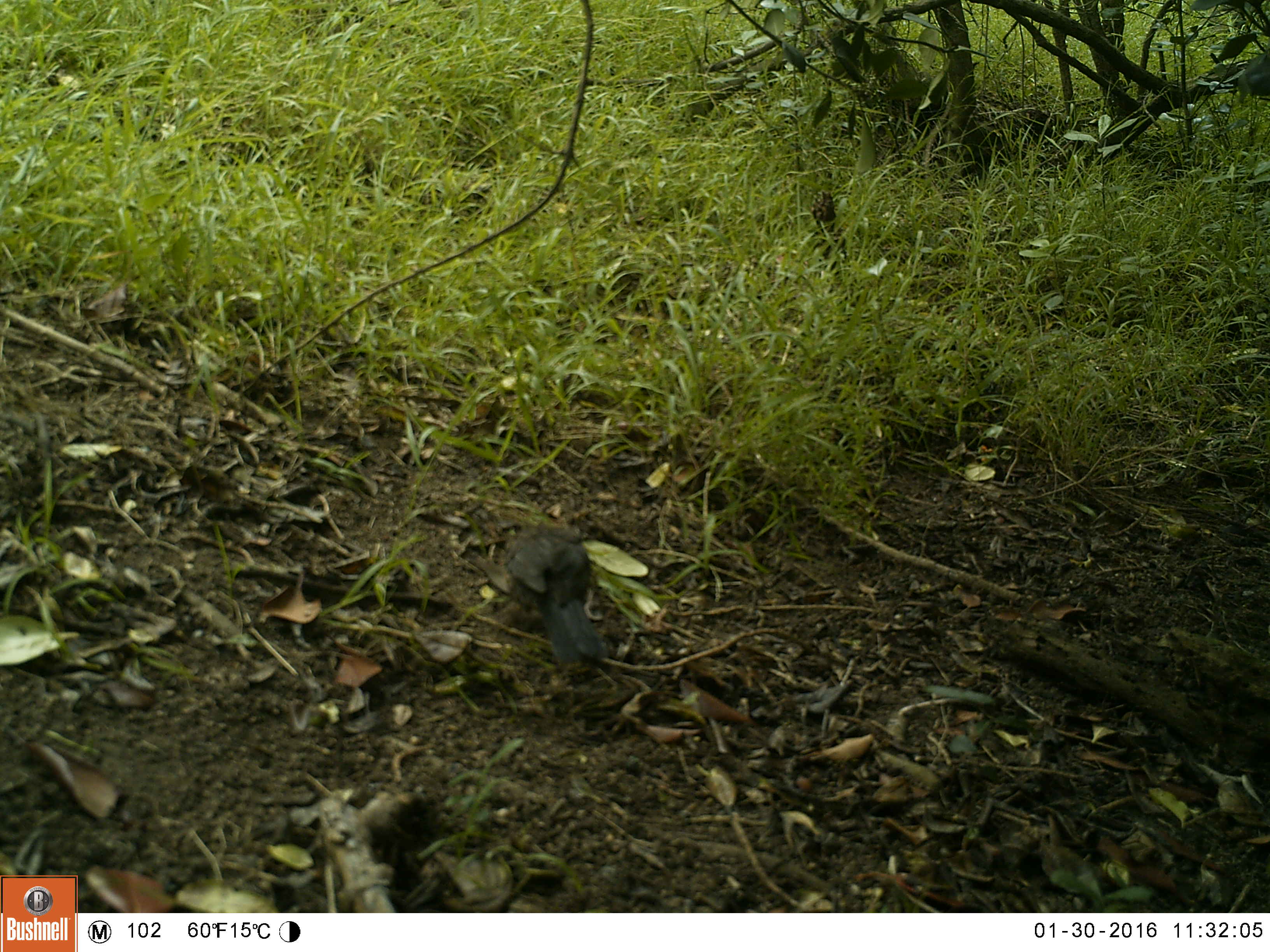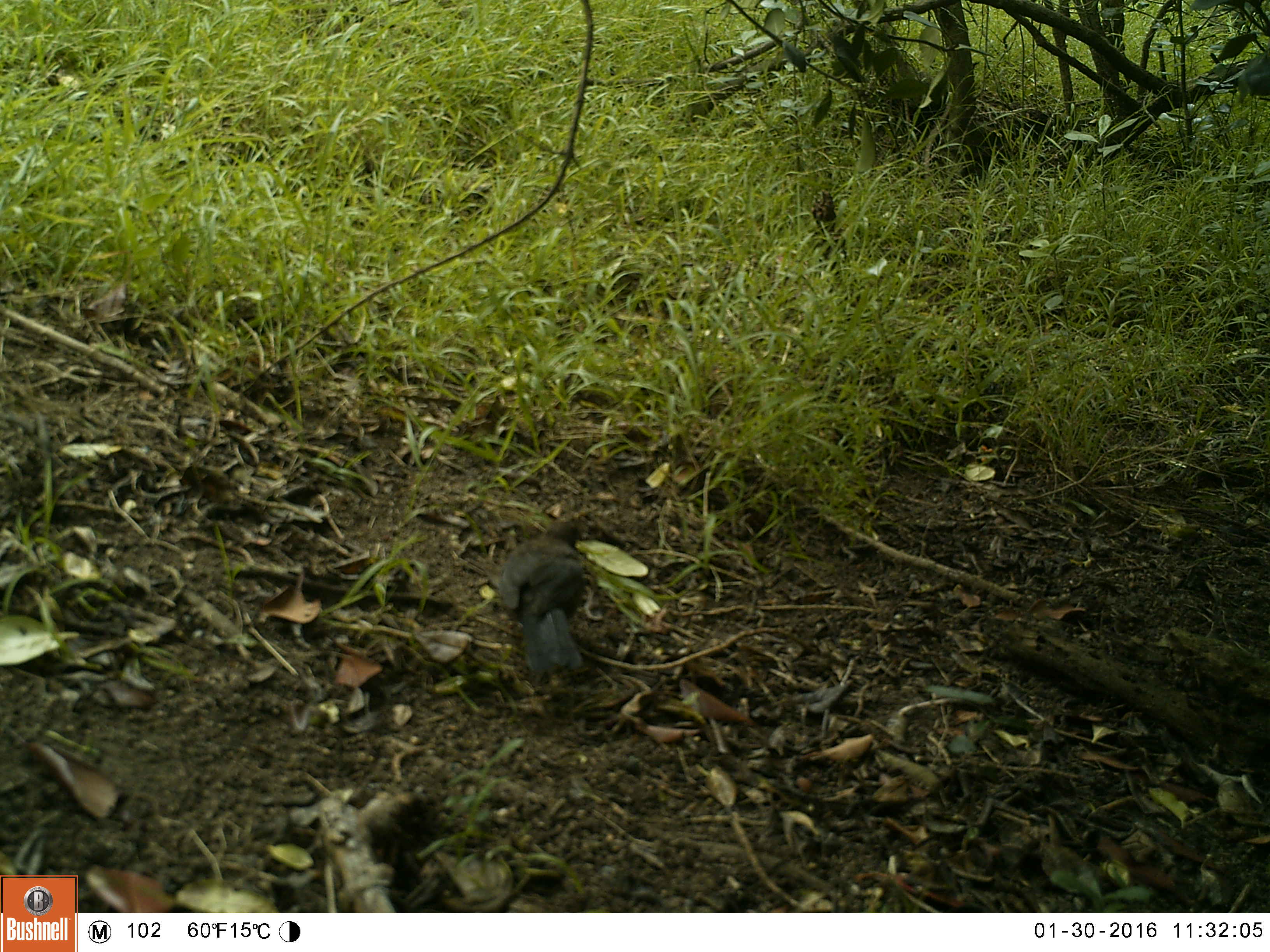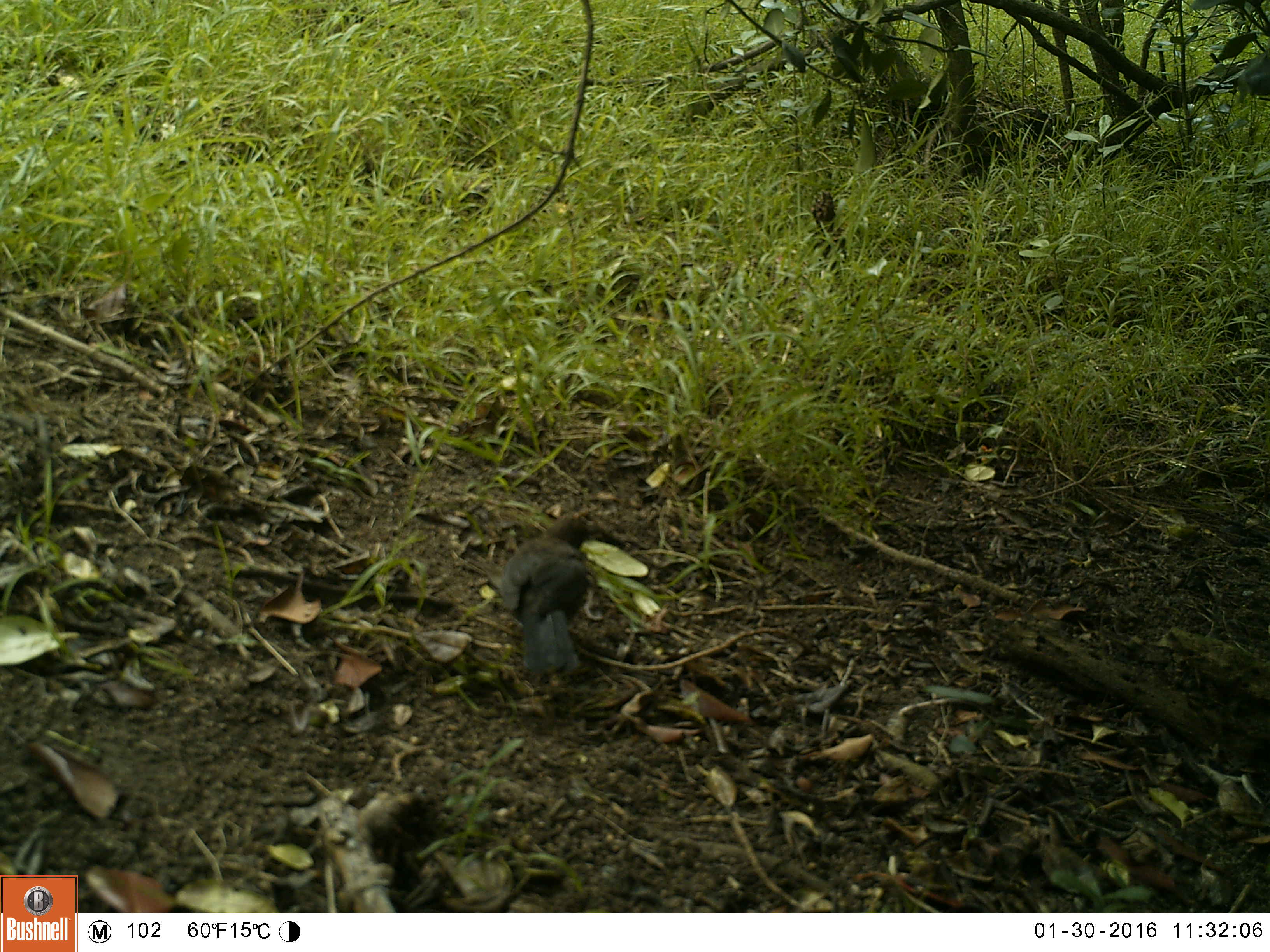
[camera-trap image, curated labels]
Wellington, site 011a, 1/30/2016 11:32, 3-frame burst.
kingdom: Animalia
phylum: Chordata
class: Aves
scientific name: Aves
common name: bird